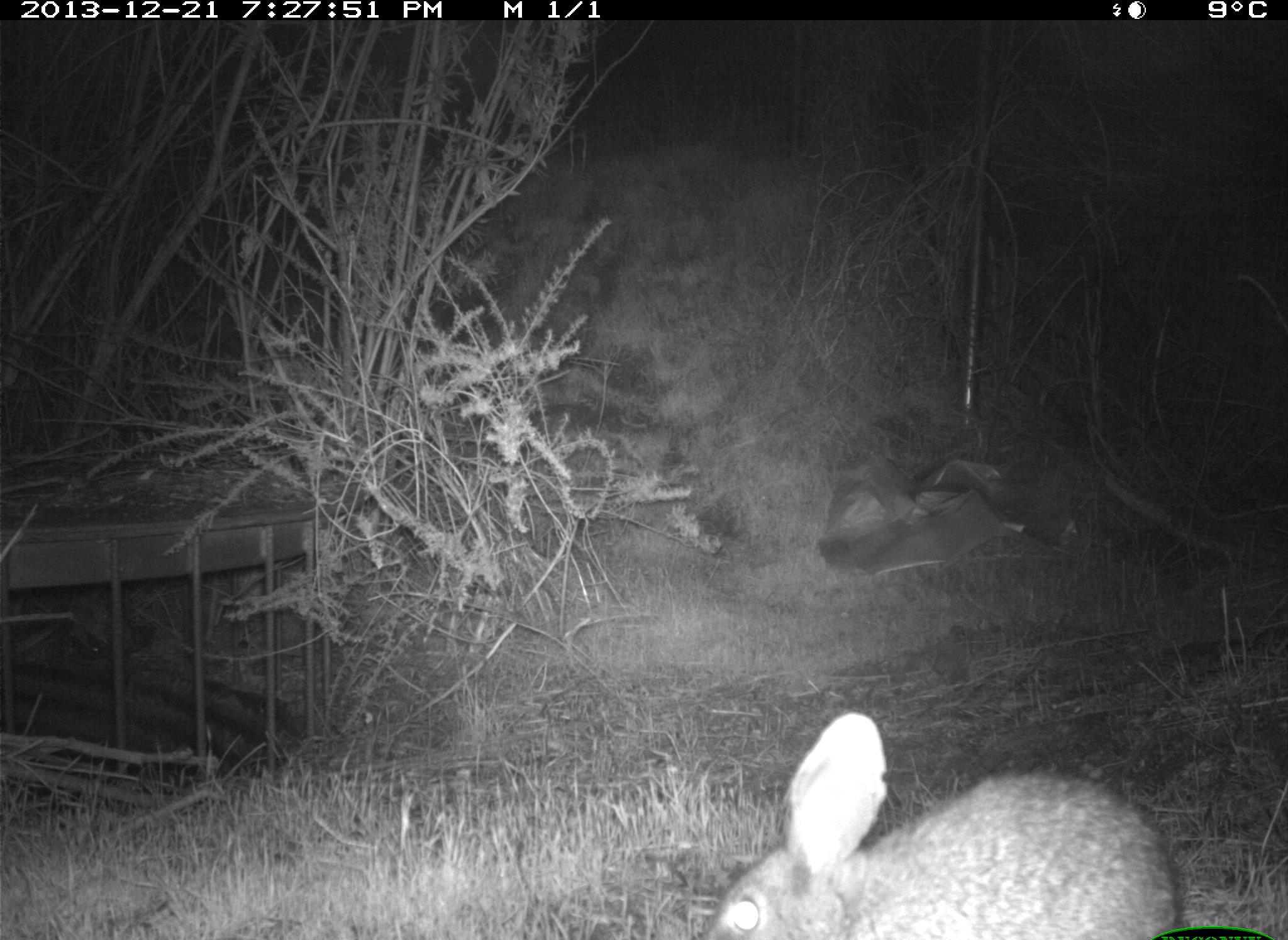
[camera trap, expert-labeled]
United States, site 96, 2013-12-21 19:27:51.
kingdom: Animalia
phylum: Chordata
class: Mammalia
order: Lagomorpha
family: Leporidae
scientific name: Leporidae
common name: rabbits and hares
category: rabbit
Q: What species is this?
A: Rabbit (rabbits and hares) (Leporidae).